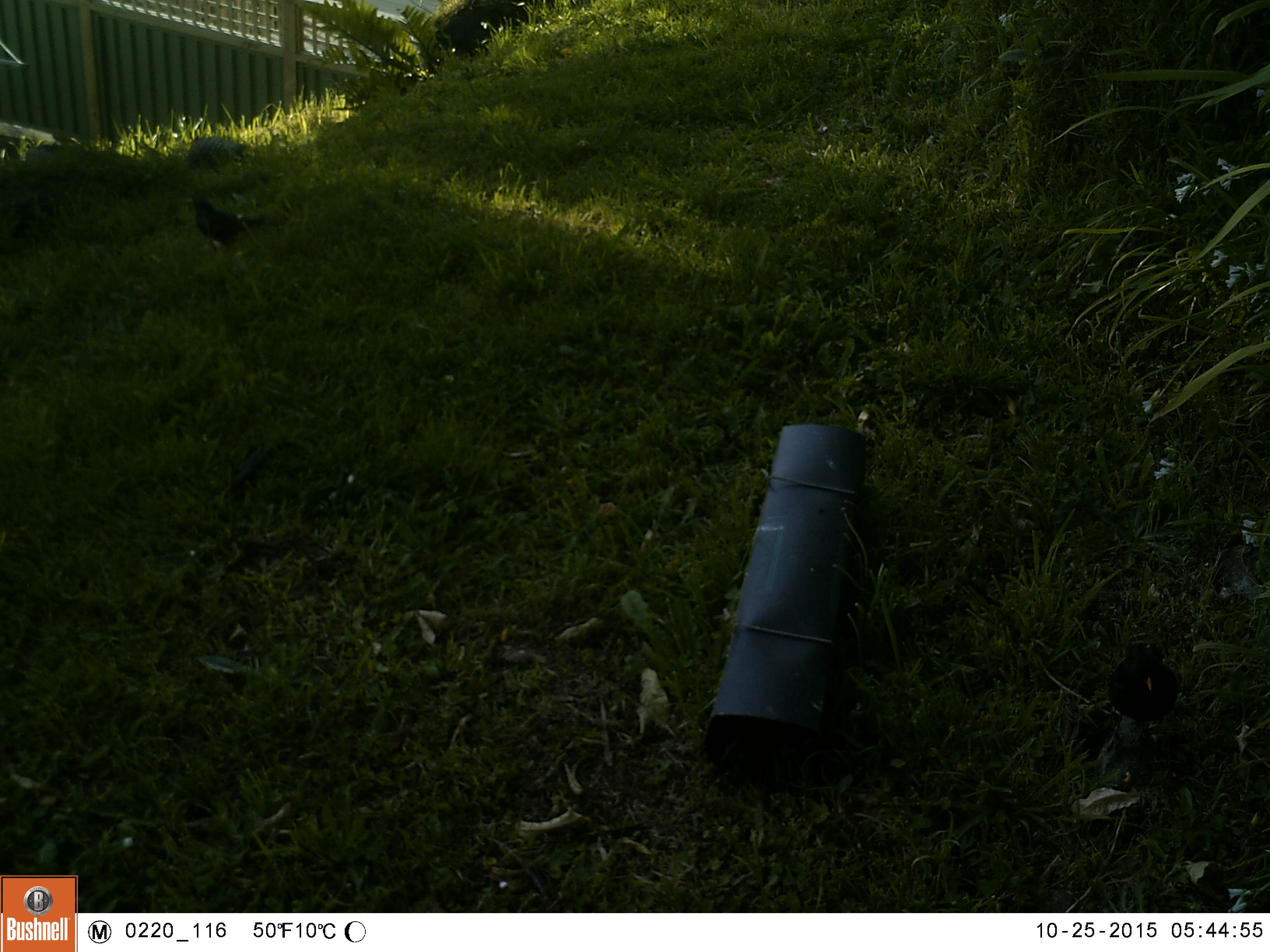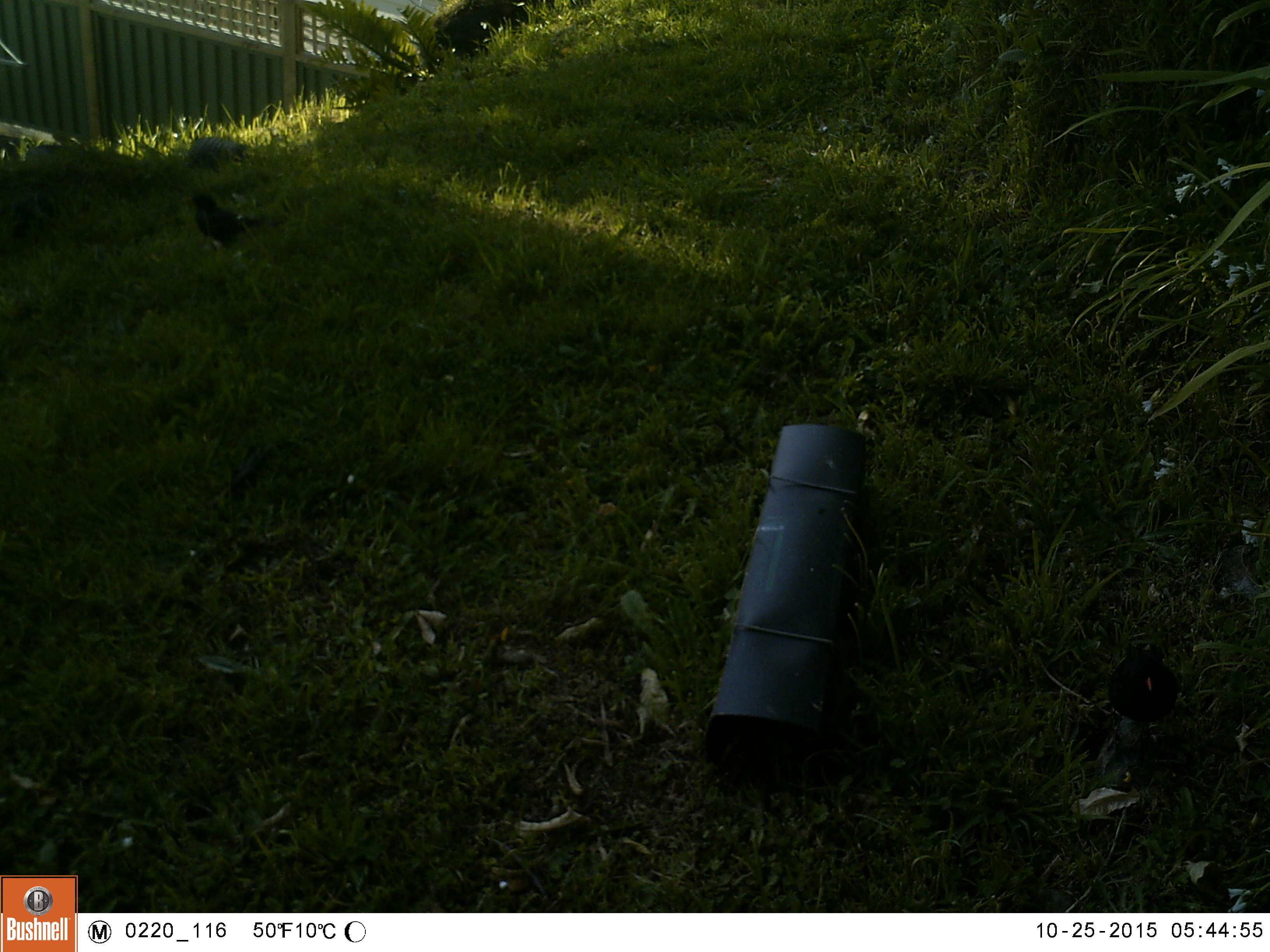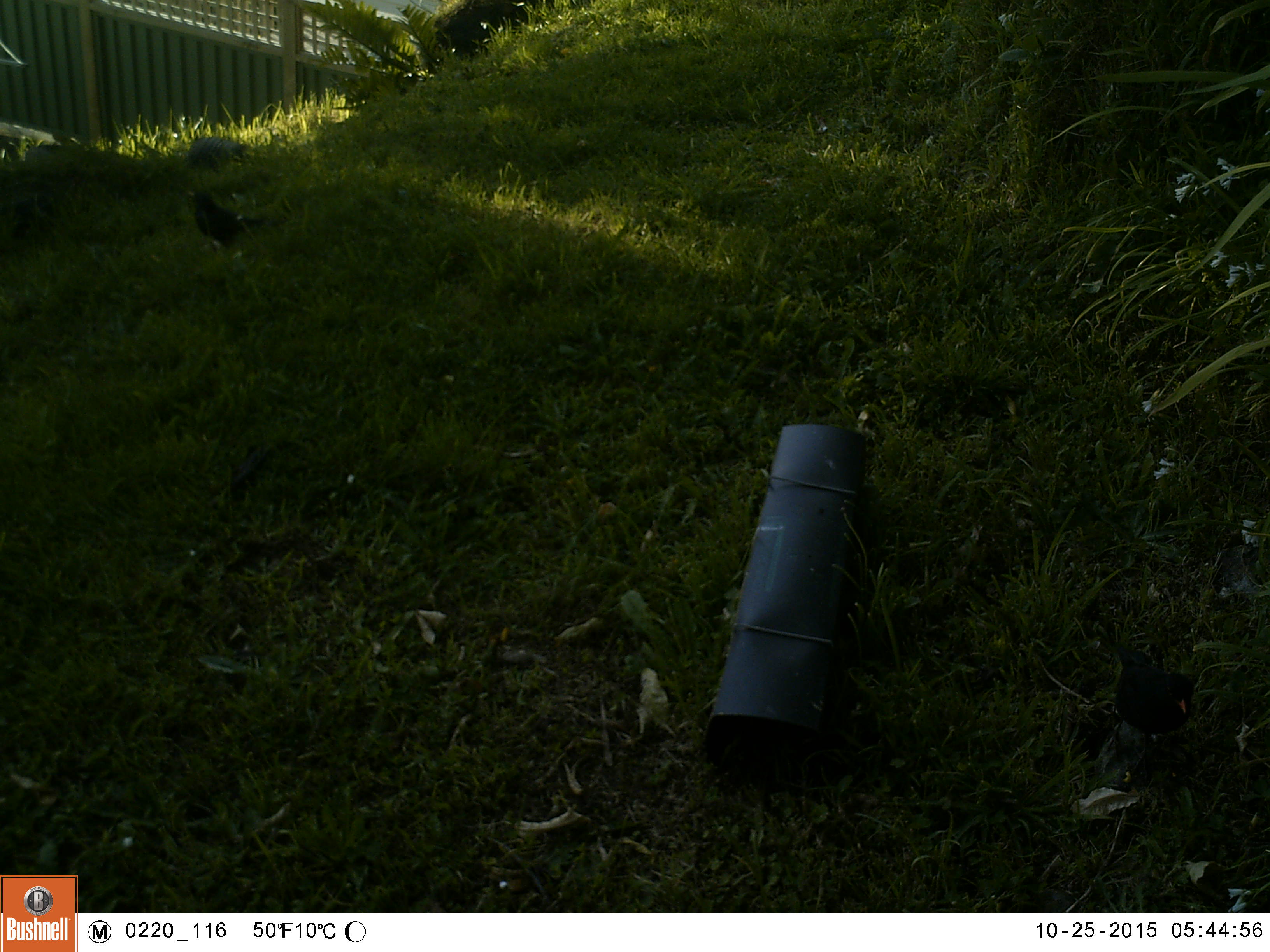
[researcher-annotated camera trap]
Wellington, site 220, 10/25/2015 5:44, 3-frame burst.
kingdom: Animalia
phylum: Chordata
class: Aves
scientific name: Aves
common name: bird